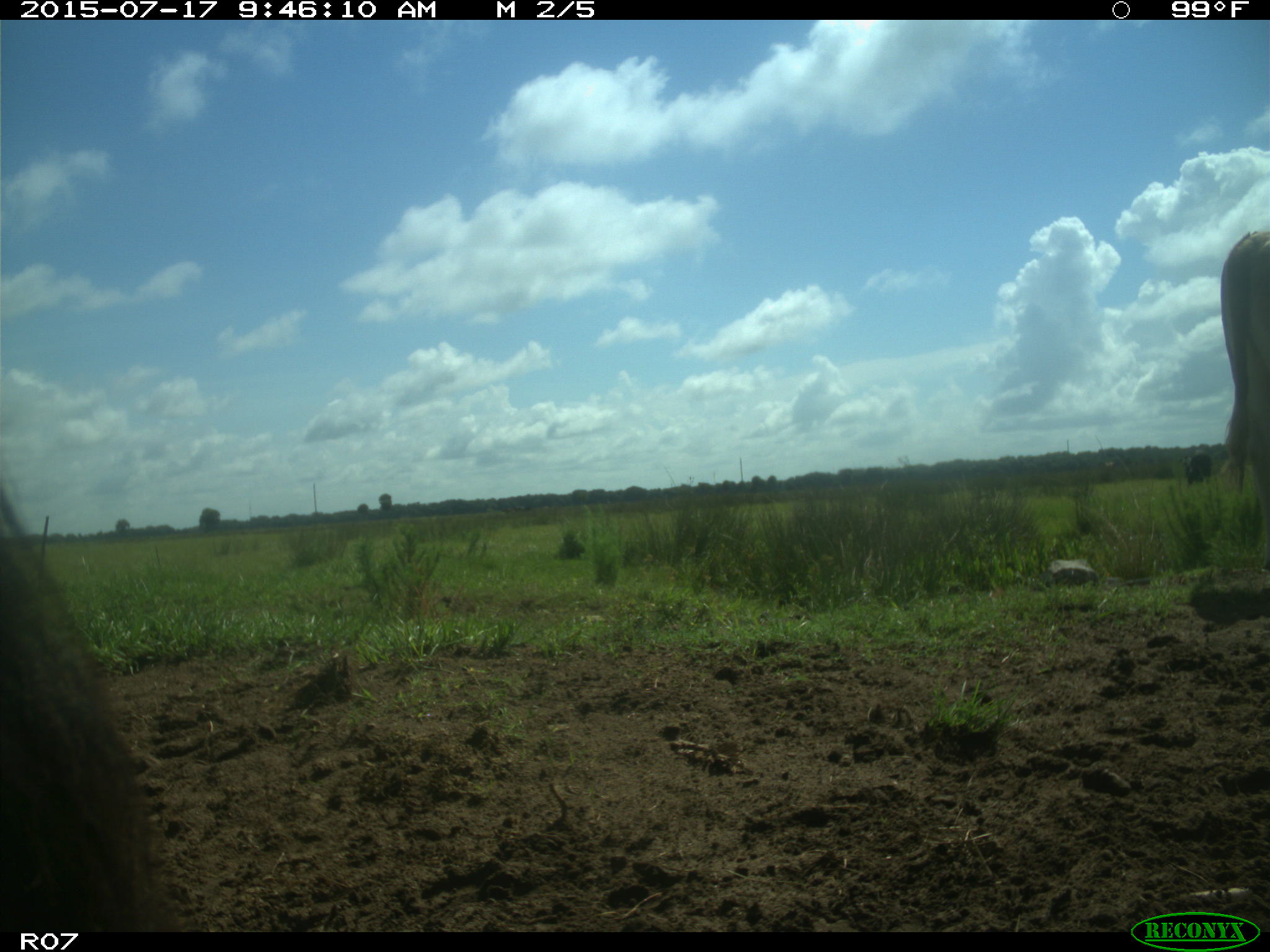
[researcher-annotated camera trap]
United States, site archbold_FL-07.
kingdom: Animalia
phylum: Chordata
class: Mammalia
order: Artiodactyla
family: Bovidae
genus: Bos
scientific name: Bos taurus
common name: domestic cow